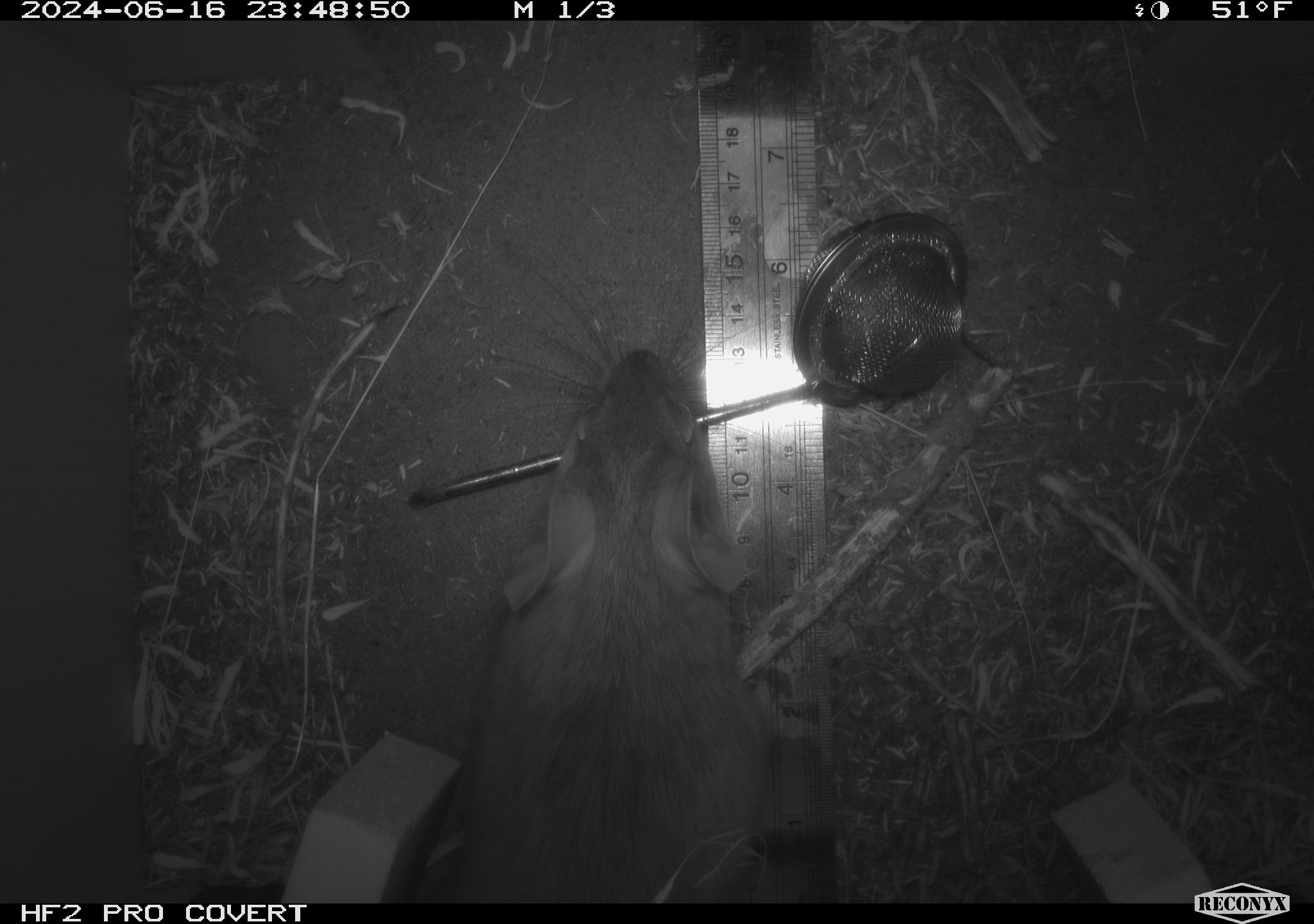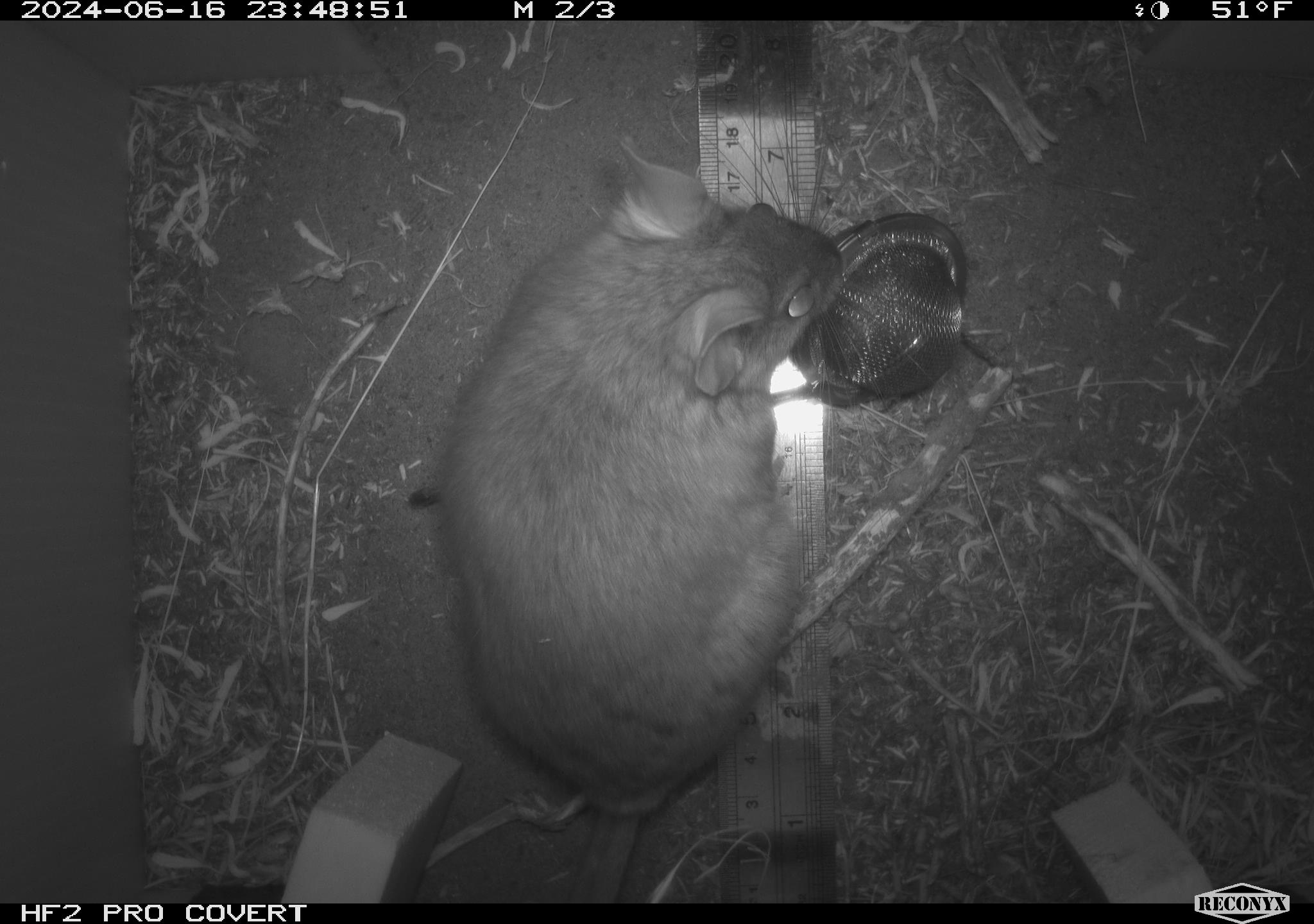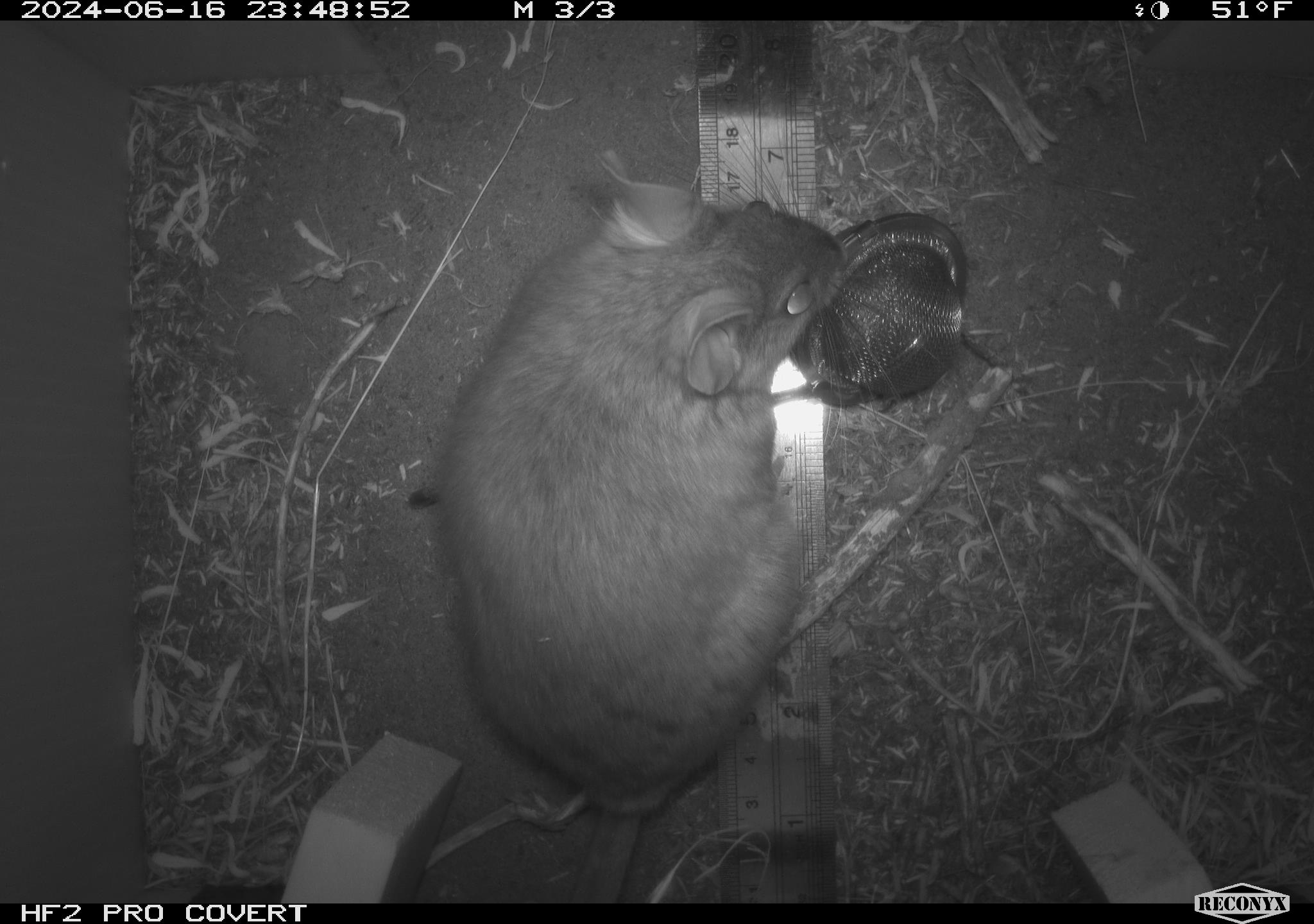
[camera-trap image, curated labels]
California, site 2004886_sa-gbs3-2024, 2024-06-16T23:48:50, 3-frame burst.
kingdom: Animalia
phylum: Chordata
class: Mammalia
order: Rodentia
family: Cricetidae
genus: Neotoma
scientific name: Neotoma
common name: pack rat or woodrat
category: neotoma species